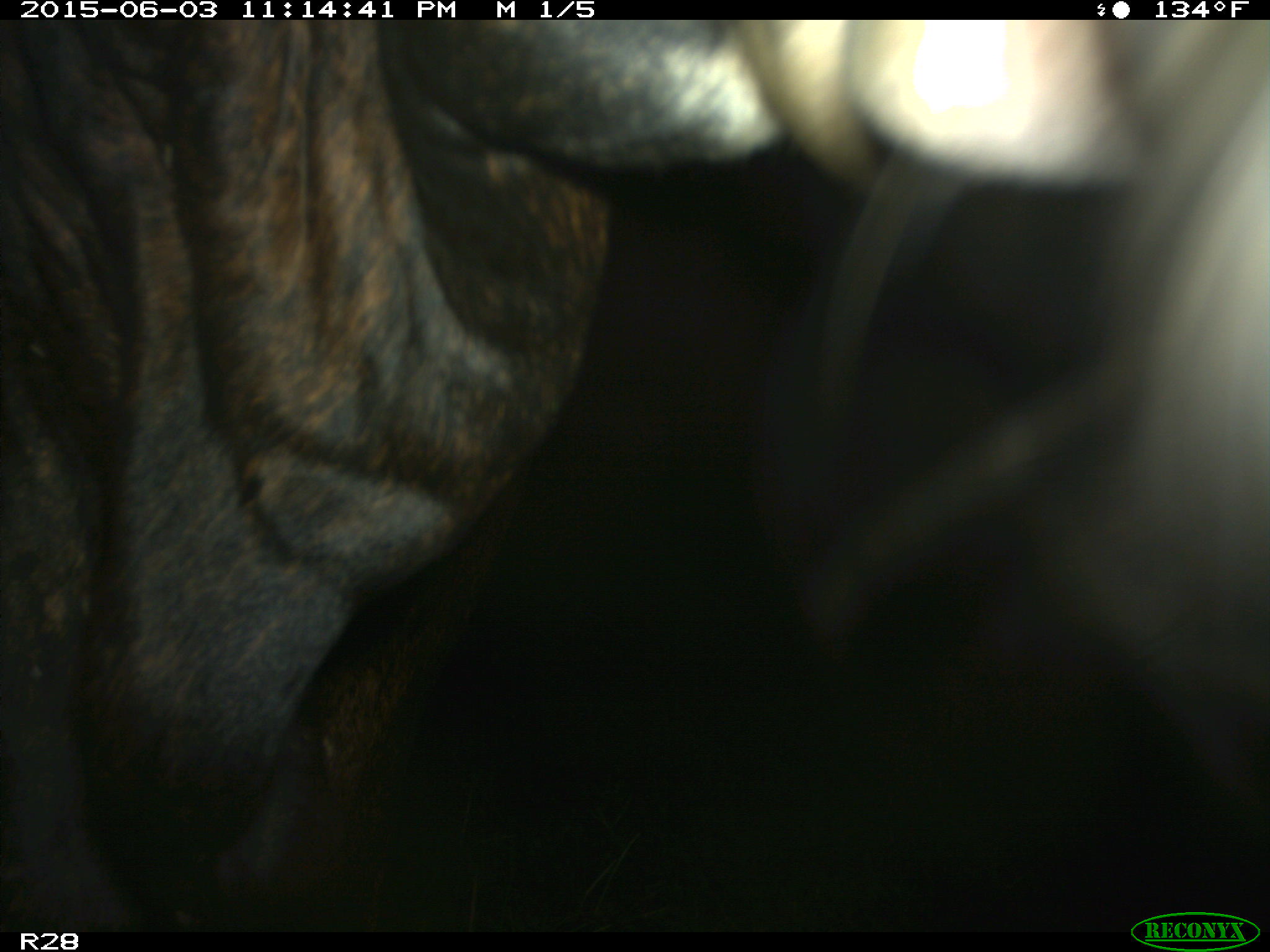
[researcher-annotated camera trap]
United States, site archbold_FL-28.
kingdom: Animalia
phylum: Chordata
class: Mammalia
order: Artiodactyla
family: Bovidae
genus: Bos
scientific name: Bos taurus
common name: domestic cow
Bos taurus (domestic cow).